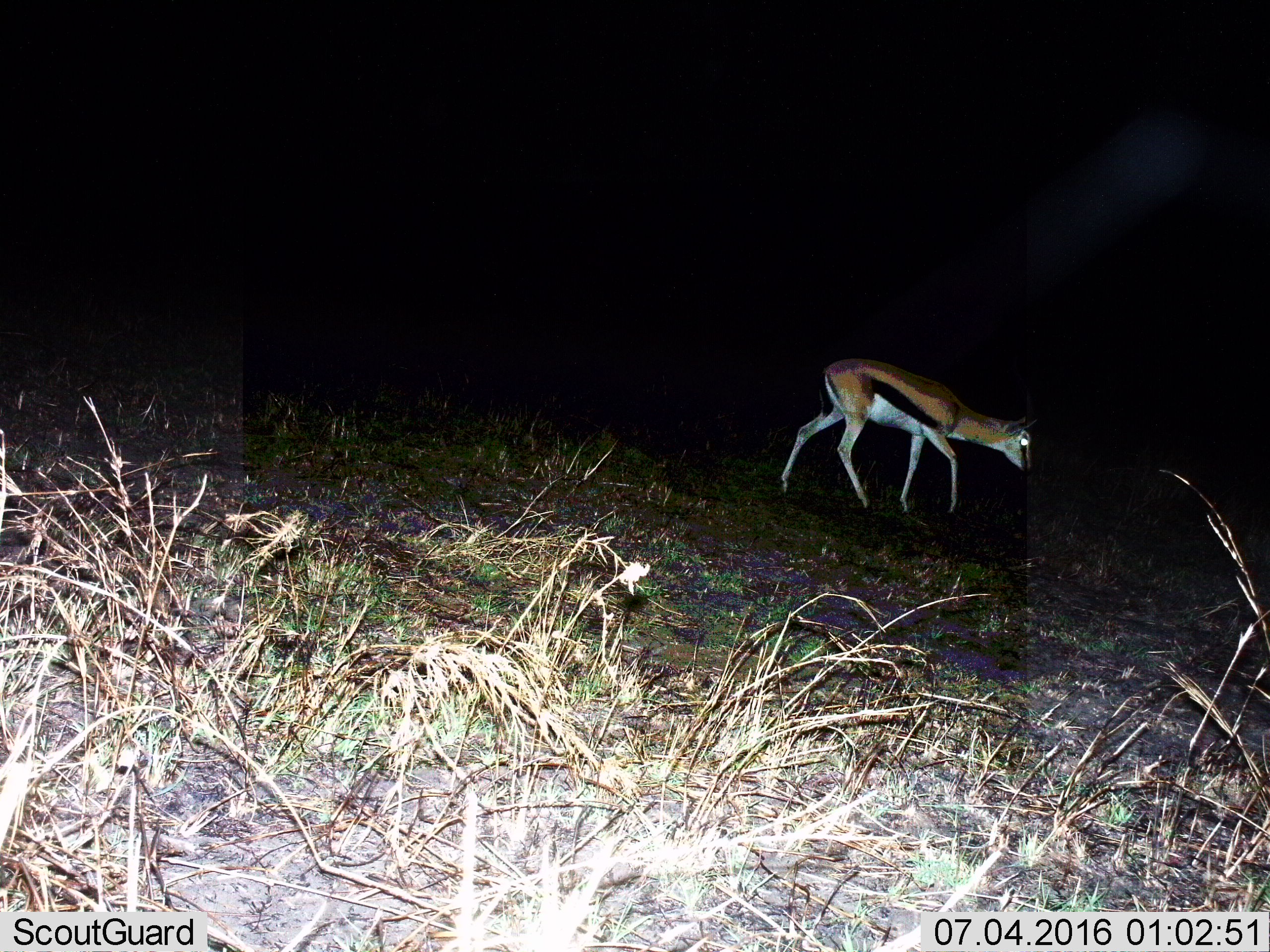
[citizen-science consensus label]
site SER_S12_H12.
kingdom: Animalia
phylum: Chordata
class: Mammalia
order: Artiodactyla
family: Bovidae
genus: Eudorcas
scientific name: Eudorcas thomsonii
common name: thomson's gazelle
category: gazellethomsons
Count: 1.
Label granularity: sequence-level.